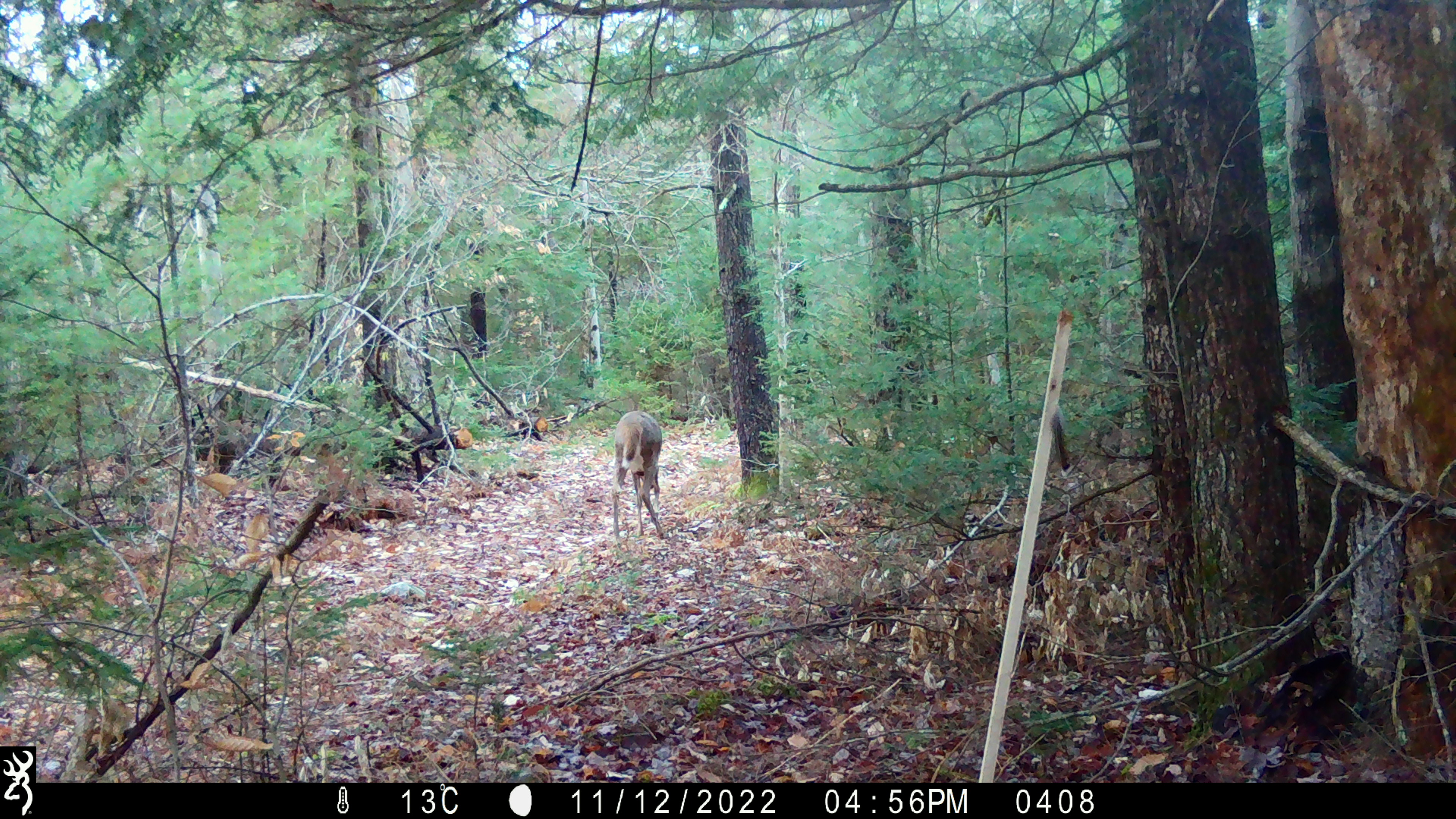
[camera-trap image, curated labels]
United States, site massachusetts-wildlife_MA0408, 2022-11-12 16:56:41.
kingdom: Animalia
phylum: Chordata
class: Mammalia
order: Artiodactyla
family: Cervidae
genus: Odocoileus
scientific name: Odocoileus virginianus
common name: white-tailed deer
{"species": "white-tailed deer (Odocoileus virginianus)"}